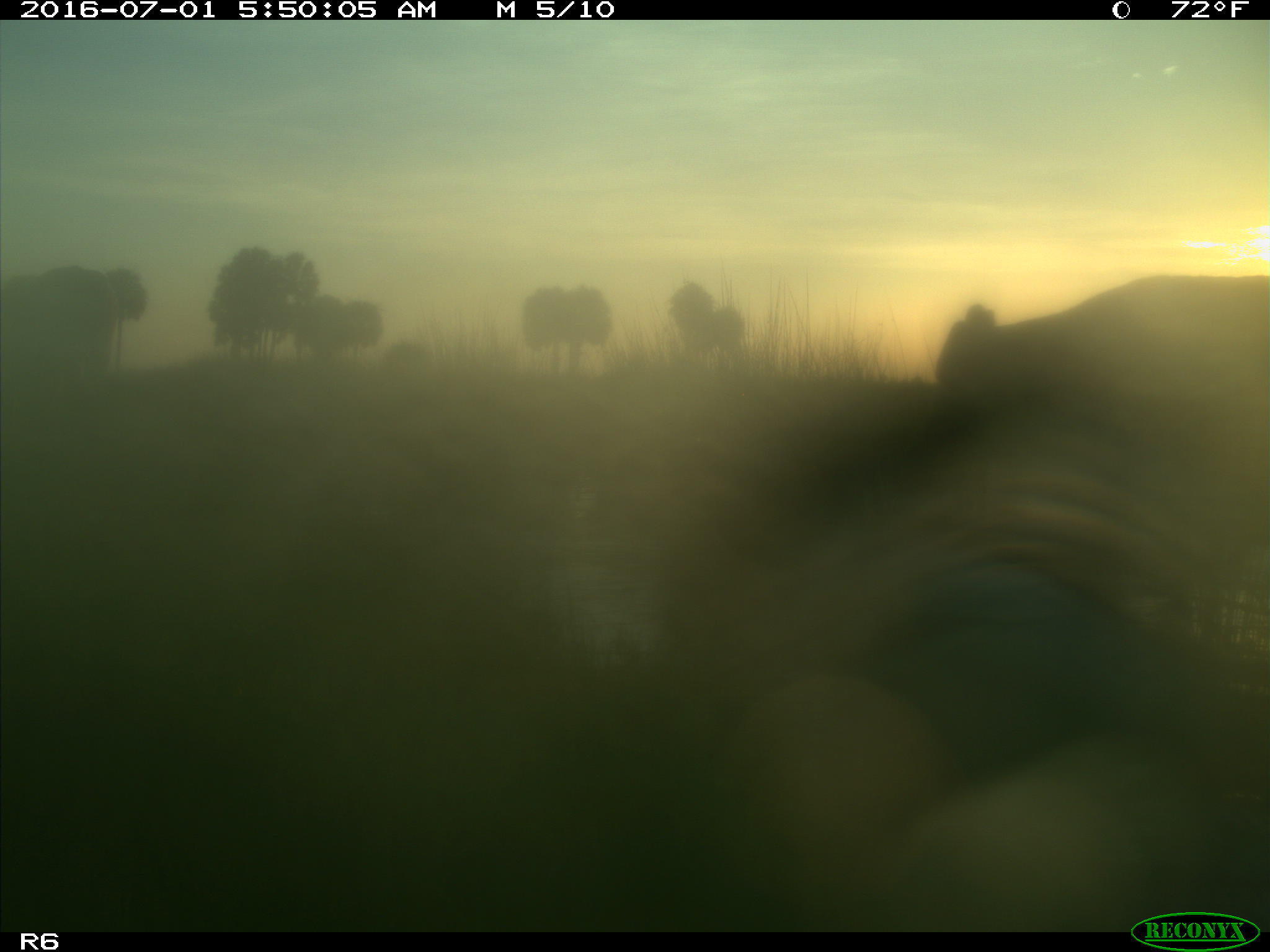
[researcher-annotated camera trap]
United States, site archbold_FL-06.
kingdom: Animalia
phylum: Chordata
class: Mammalia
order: Artiodactyla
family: Bovidae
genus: Bos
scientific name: Bos taurus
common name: domestic cow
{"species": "Bos taurus (domestic cow)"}